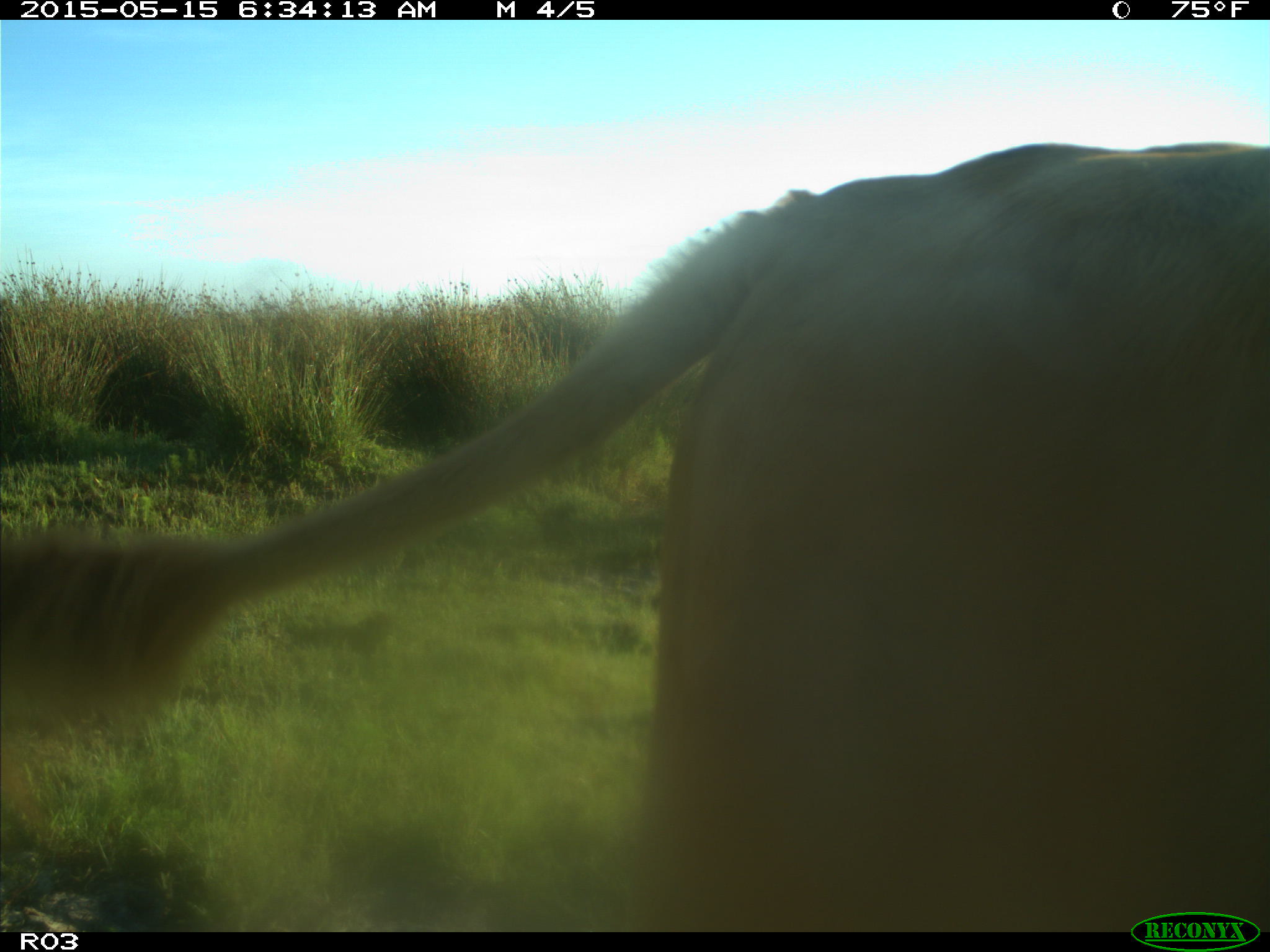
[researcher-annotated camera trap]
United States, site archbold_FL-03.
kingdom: Animalia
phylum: Chordata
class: Mammalia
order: Artiodactyla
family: Bovidae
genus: Bos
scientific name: Bos taurus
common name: domestic cow